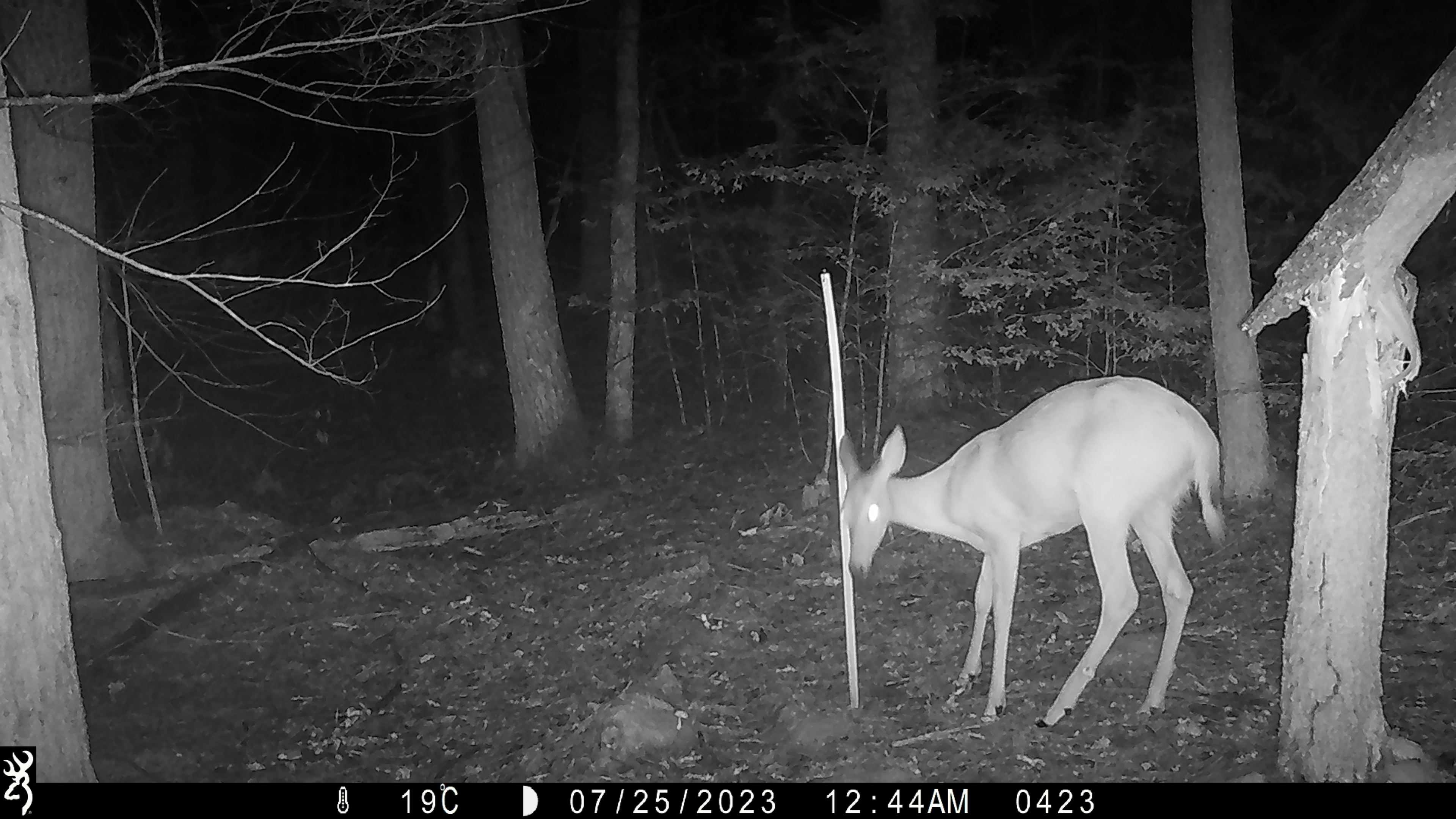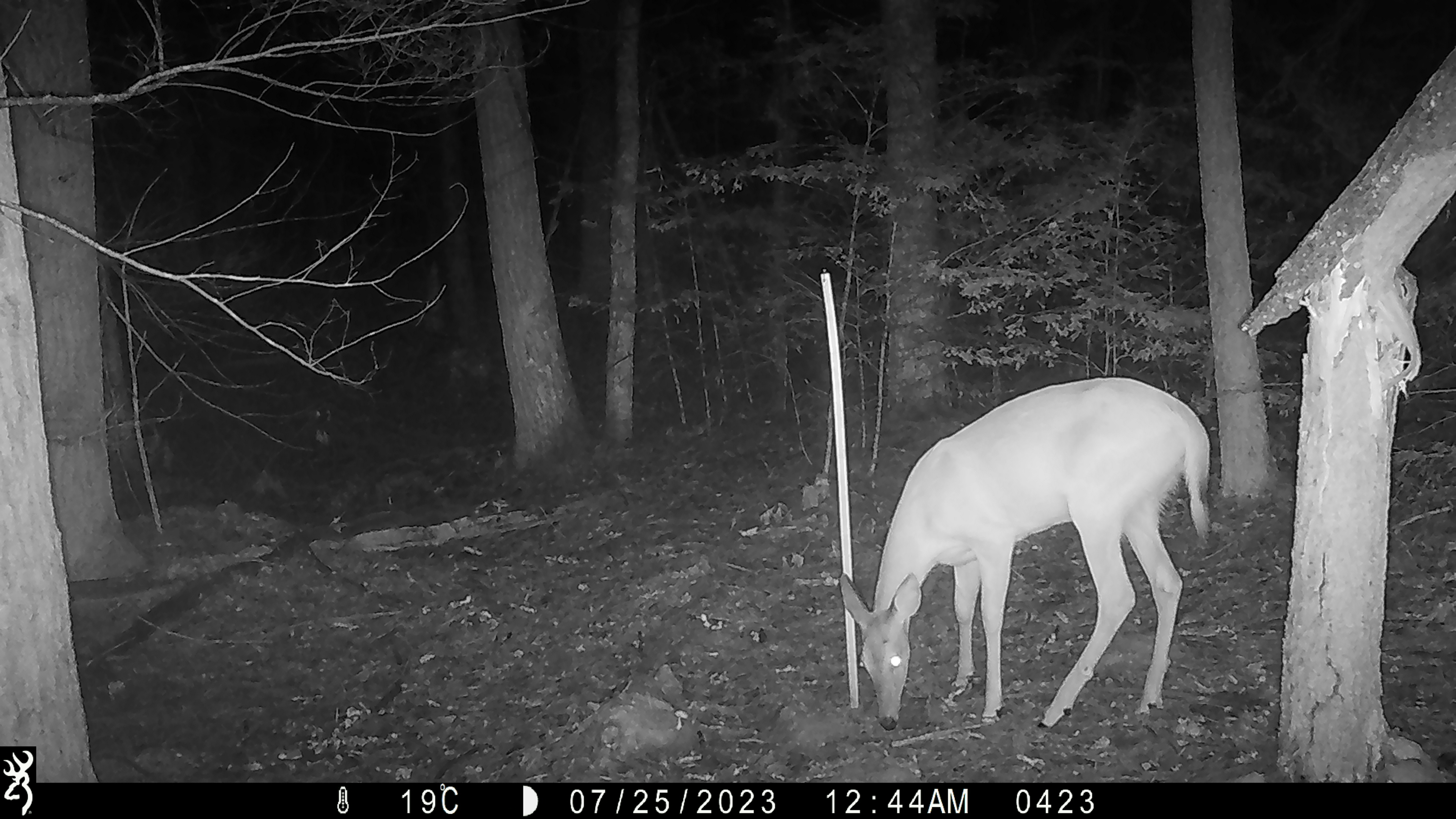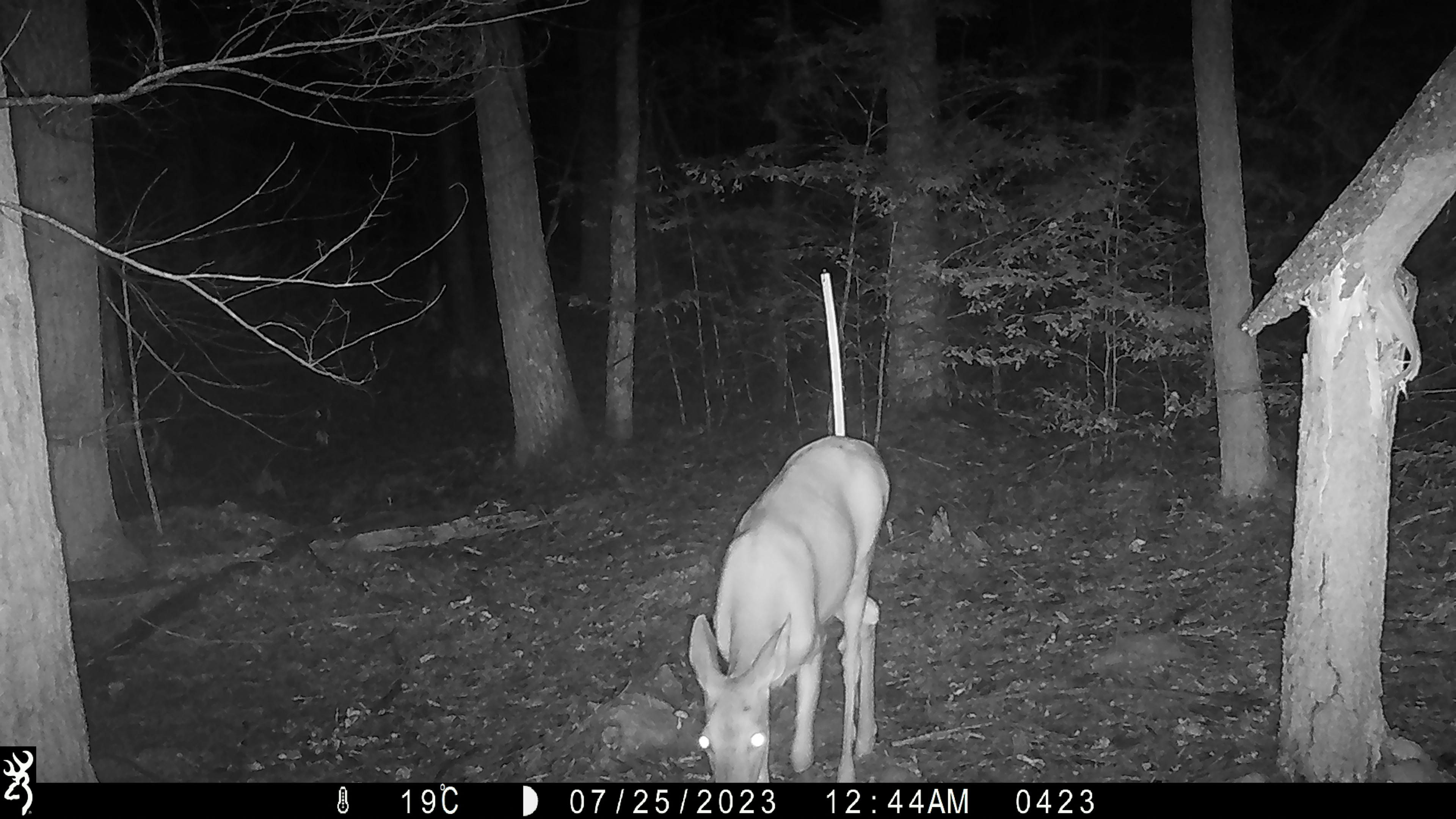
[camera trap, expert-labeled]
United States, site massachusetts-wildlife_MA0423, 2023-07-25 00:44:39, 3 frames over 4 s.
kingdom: Animalia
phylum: Chordata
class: Mammalia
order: Artiodactyla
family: Cervidae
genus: Odocoileus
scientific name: Odocoileus virginianus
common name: white-tailed deer